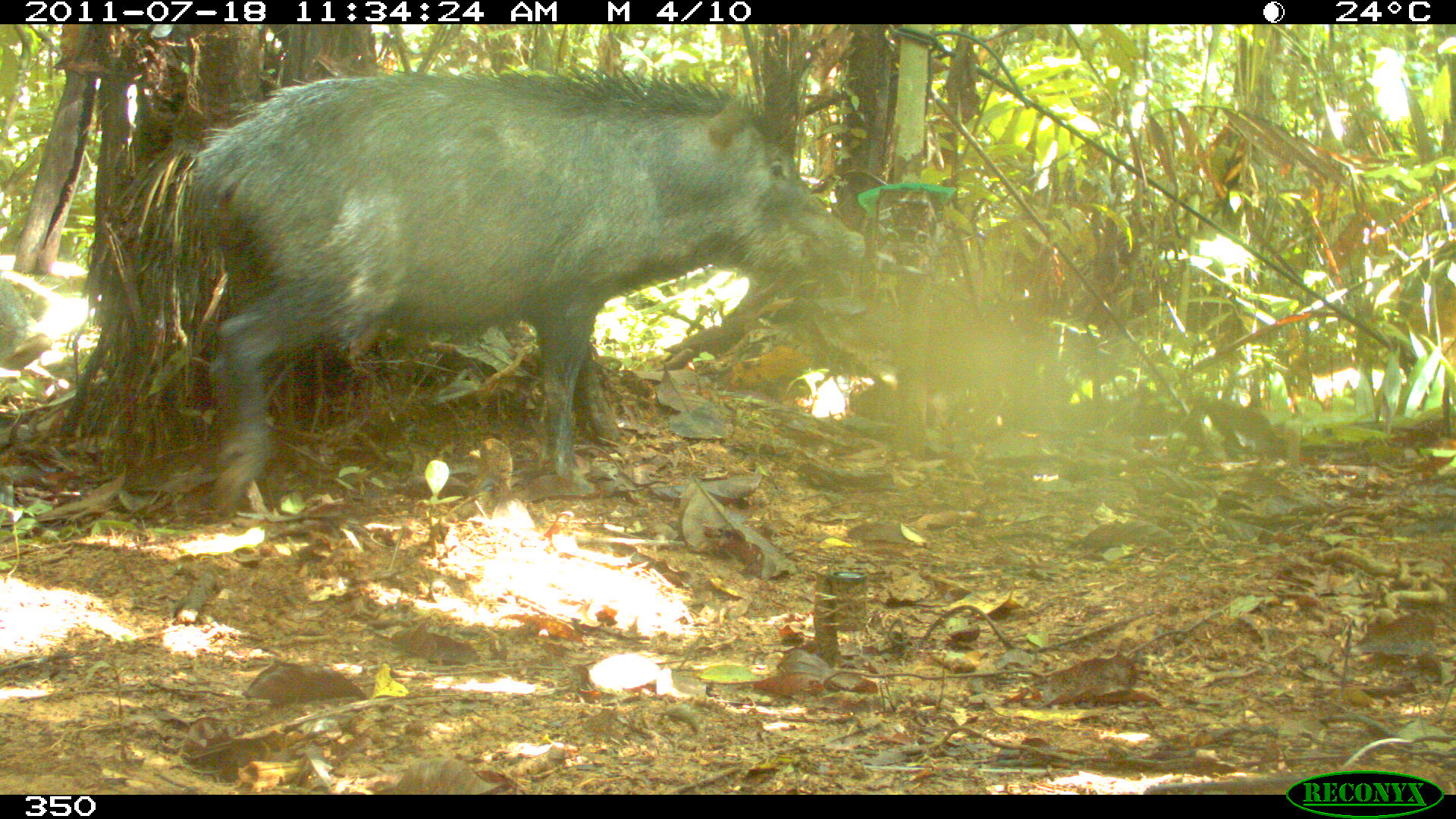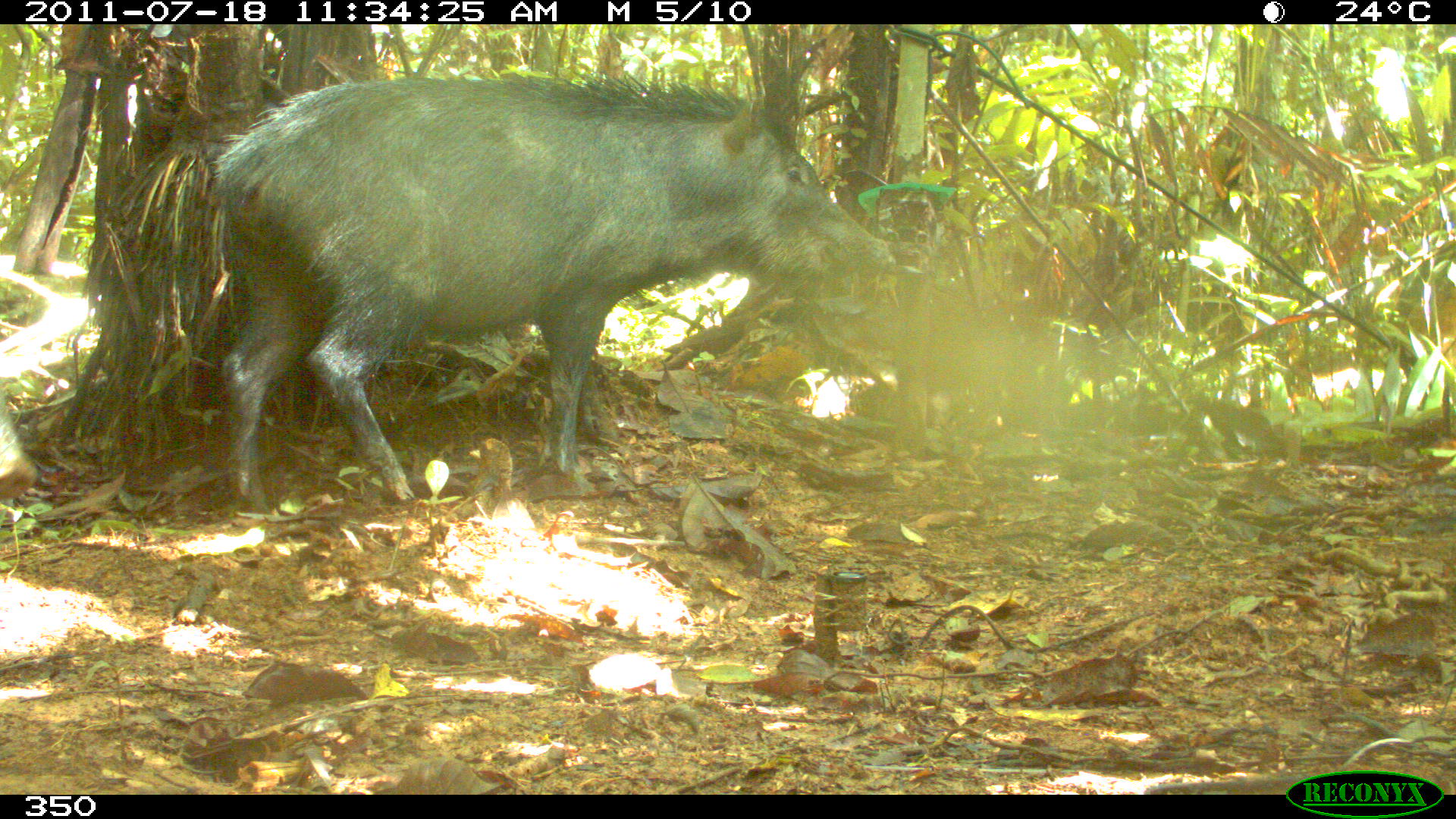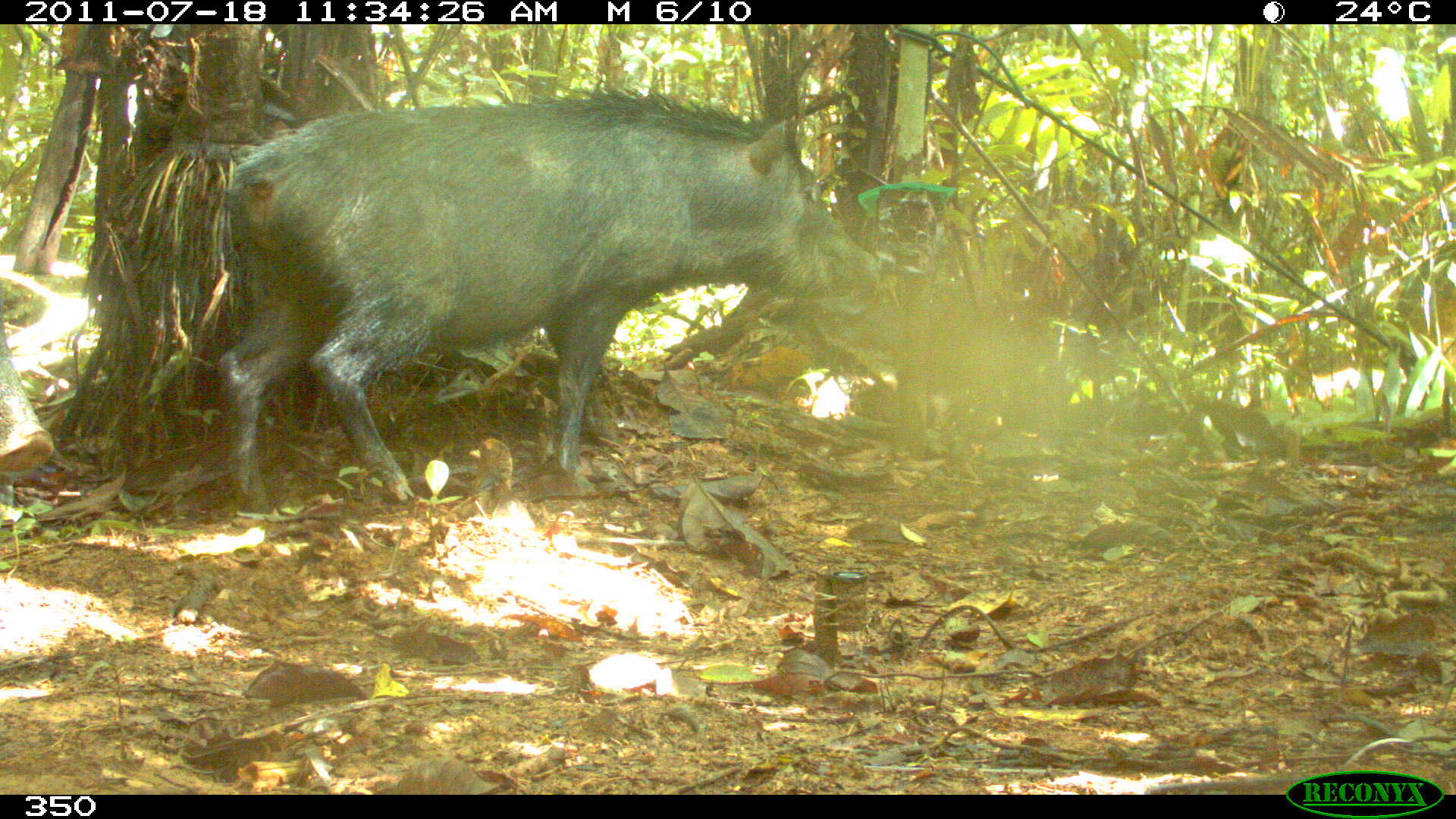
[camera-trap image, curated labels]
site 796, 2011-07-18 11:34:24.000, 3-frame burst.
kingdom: Animalia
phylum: Chordata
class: Mammalia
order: Artiodactyla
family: Tayassuidae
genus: Tayassu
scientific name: Tayassu pecari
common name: white-lipped peccary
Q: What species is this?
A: Tayassu pecari (white-lipped peccary).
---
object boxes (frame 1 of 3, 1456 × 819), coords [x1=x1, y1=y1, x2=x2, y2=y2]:
tayassu pecari: [x1=187, y1=65, x2=860, y2=516]; [x1=0, y1=275, x2=53, y2=371]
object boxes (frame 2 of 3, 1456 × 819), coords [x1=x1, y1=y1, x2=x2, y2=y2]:
tayassu pecari: [x1=208, y1=67, x2=895, y2=512]; [x1=0, y1=392, x2=35, y2=501]